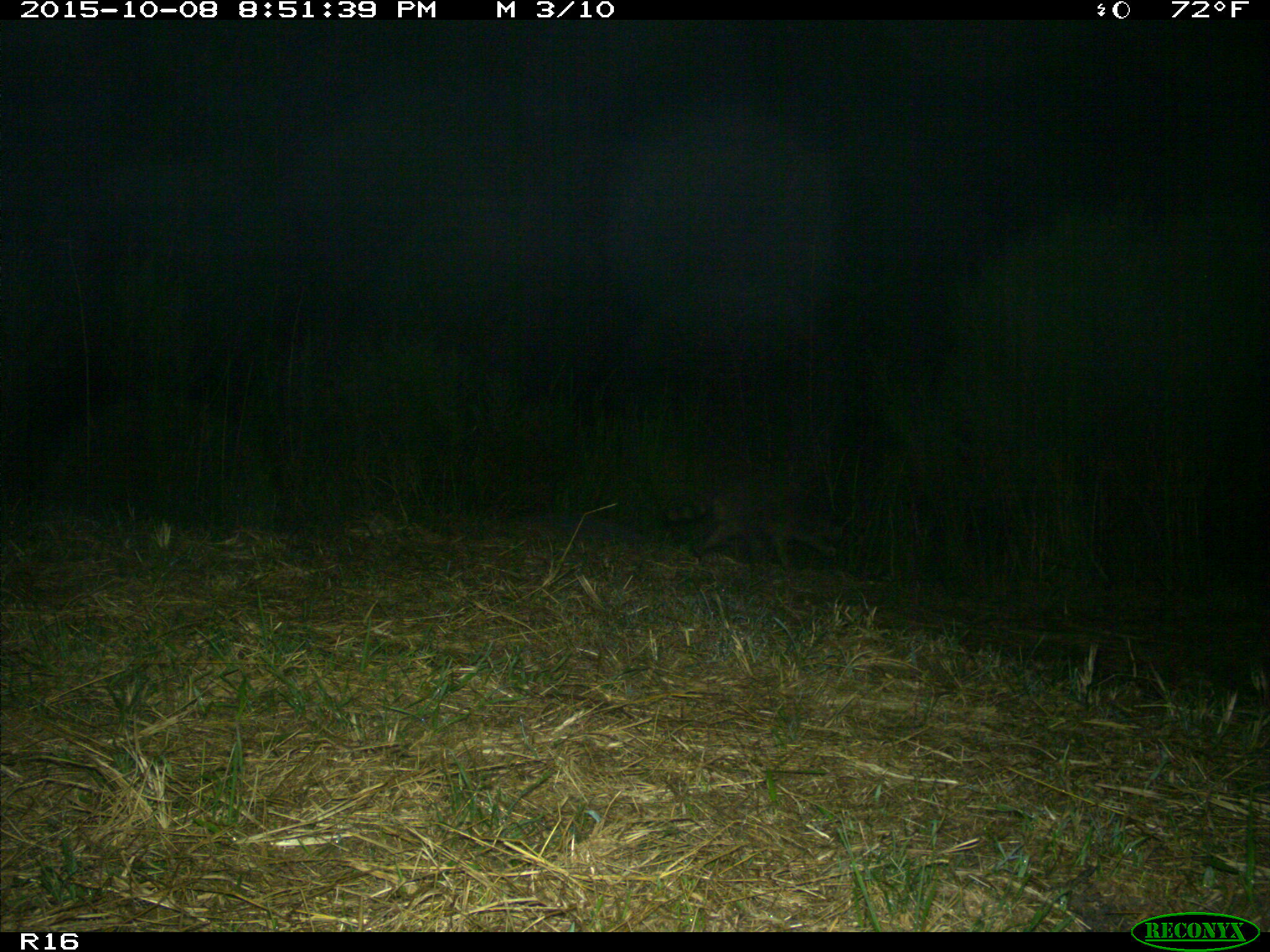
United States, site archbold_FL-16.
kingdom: Animalia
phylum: Chordata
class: Mammalia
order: Carnivora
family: Procyonidae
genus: Procyon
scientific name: Procyon lotor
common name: common raccoon